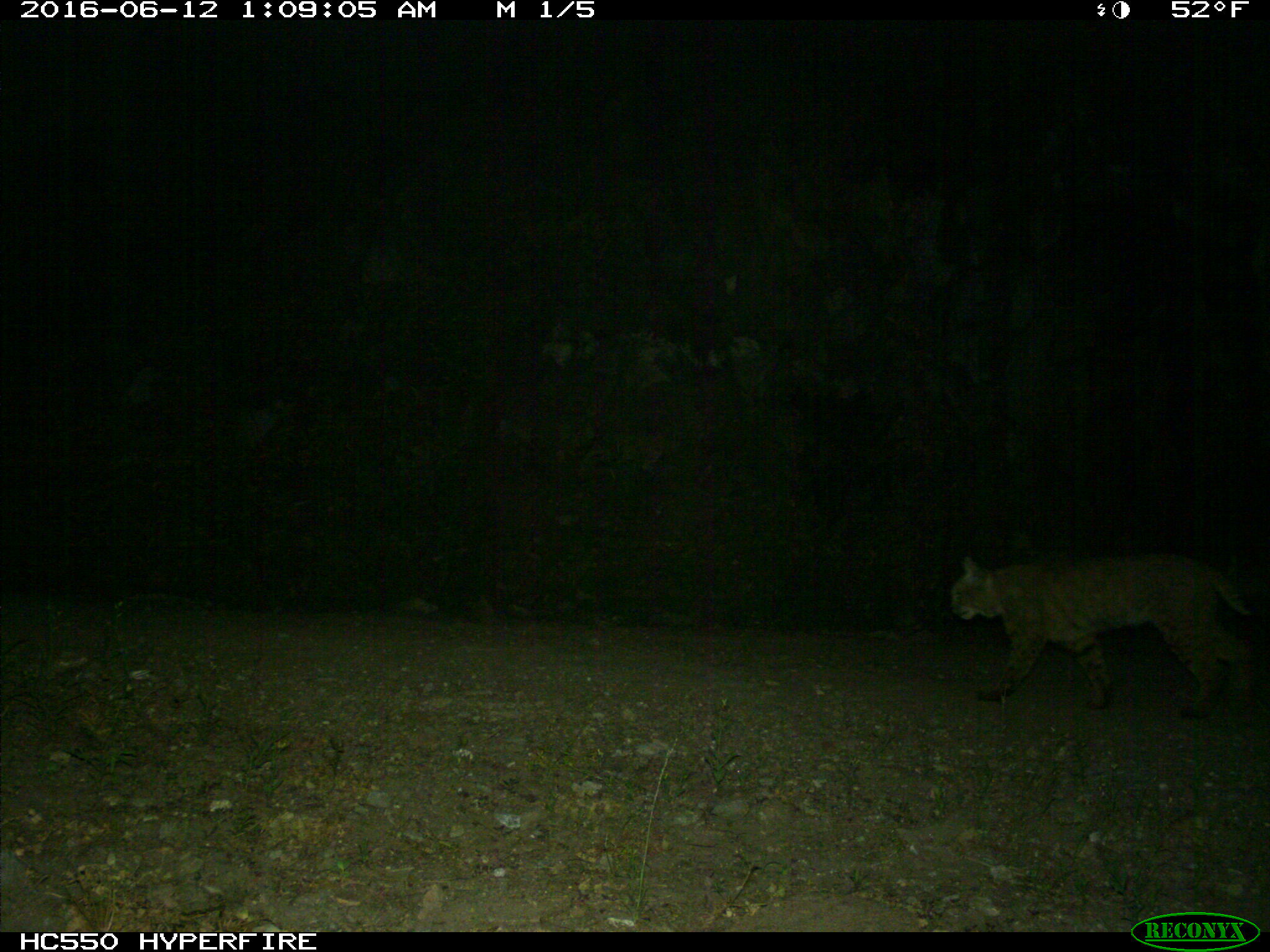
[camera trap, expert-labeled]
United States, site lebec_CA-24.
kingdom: Animalia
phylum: Chordata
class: Mammalia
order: Carnivora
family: Felidae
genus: Lynx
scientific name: Lynx rufus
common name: bobcat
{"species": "Lynx rufus (bobcat)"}